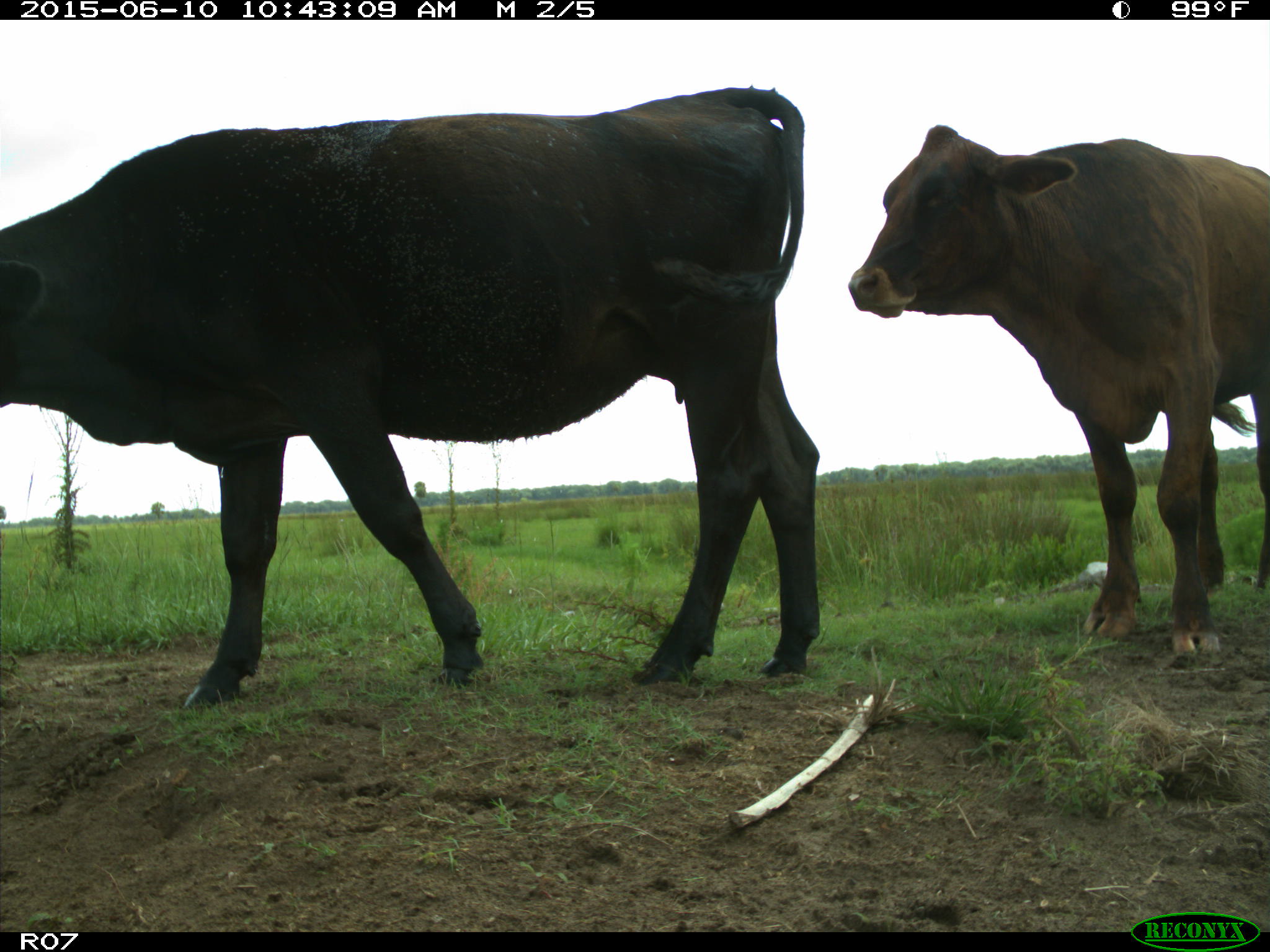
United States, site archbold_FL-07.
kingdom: Animalia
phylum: Chordata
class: Mammalia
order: Artiodactyla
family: Bovidae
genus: Bos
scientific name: Bos taurus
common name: domestic cow